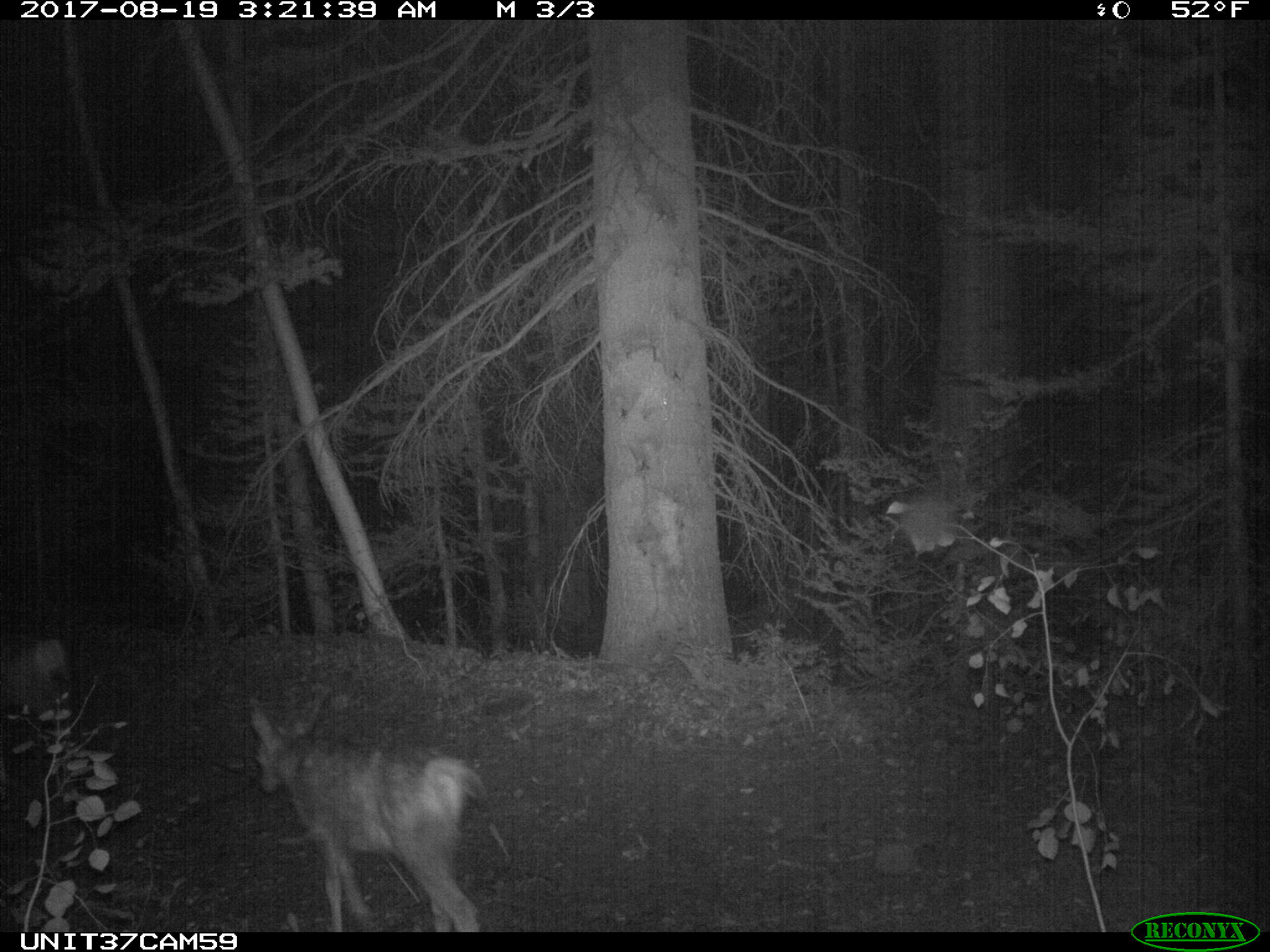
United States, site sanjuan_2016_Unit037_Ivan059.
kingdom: Animalia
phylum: Chordata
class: Mammalia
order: Artiodactyla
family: Cervidae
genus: Odocoileus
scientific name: Odocoileus hemionus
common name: mule deer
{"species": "Odocoileus hemionus (mule deer)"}